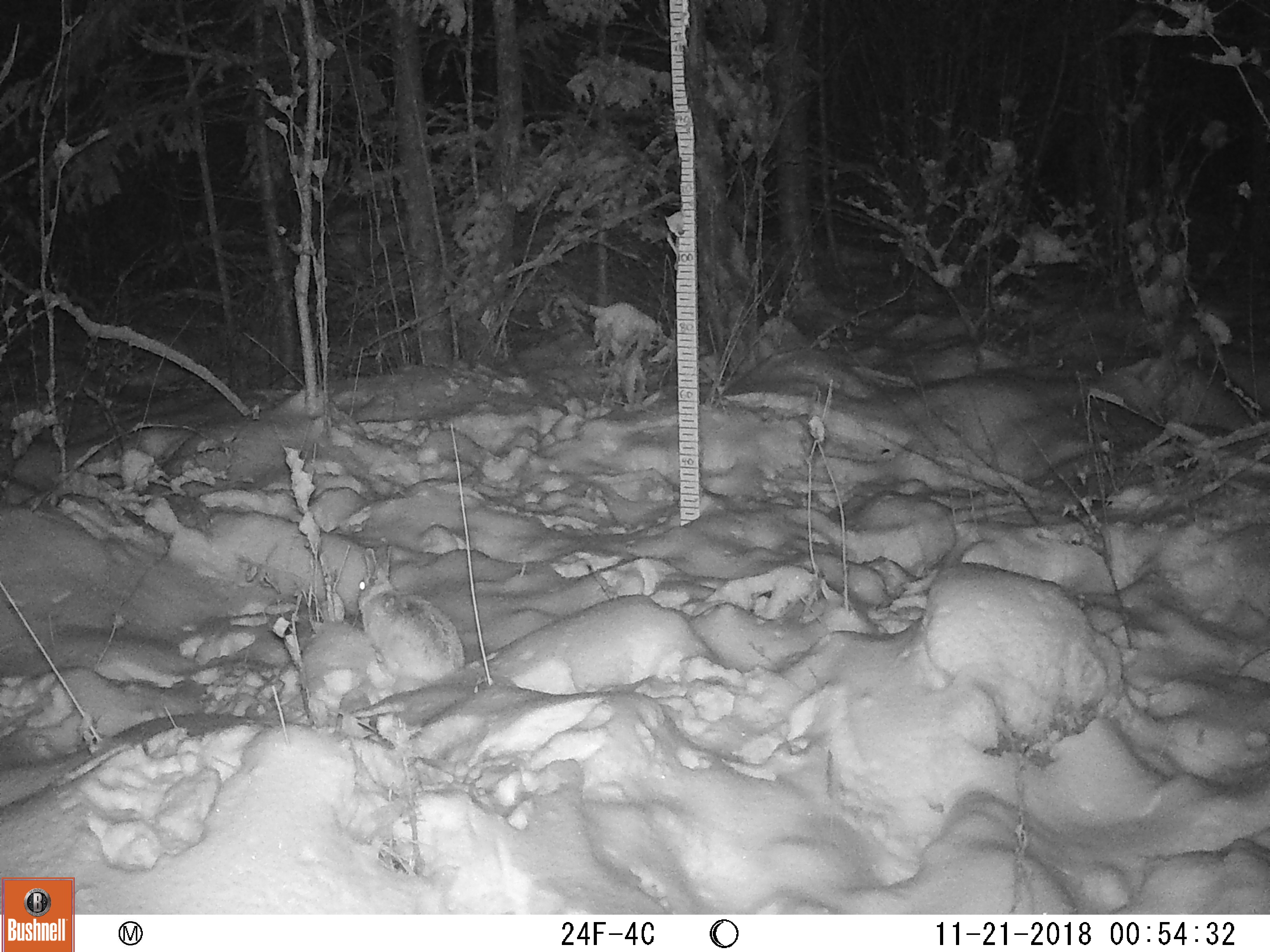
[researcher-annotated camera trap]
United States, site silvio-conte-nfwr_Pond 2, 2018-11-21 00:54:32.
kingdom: Animalia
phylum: Chordata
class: Mammalia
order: Lagomorpha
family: Leporidae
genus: Lepus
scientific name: Lepus americanus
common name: snowshoe hare